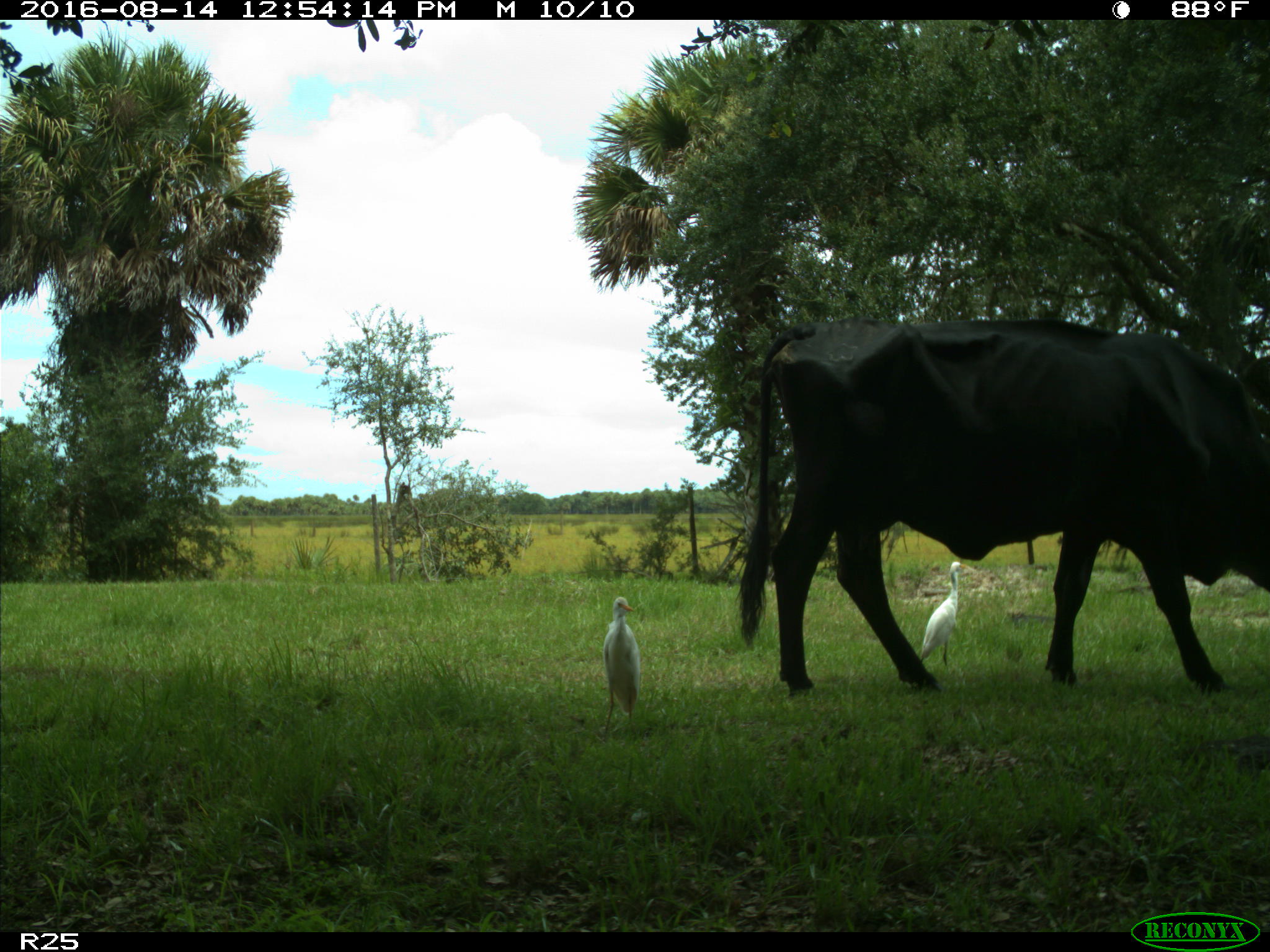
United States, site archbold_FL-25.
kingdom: Animalia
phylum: Chordata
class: Mammalia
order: Artiodactyla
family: Bovidae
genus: Bos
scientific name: Bos taurus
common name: domestic cow